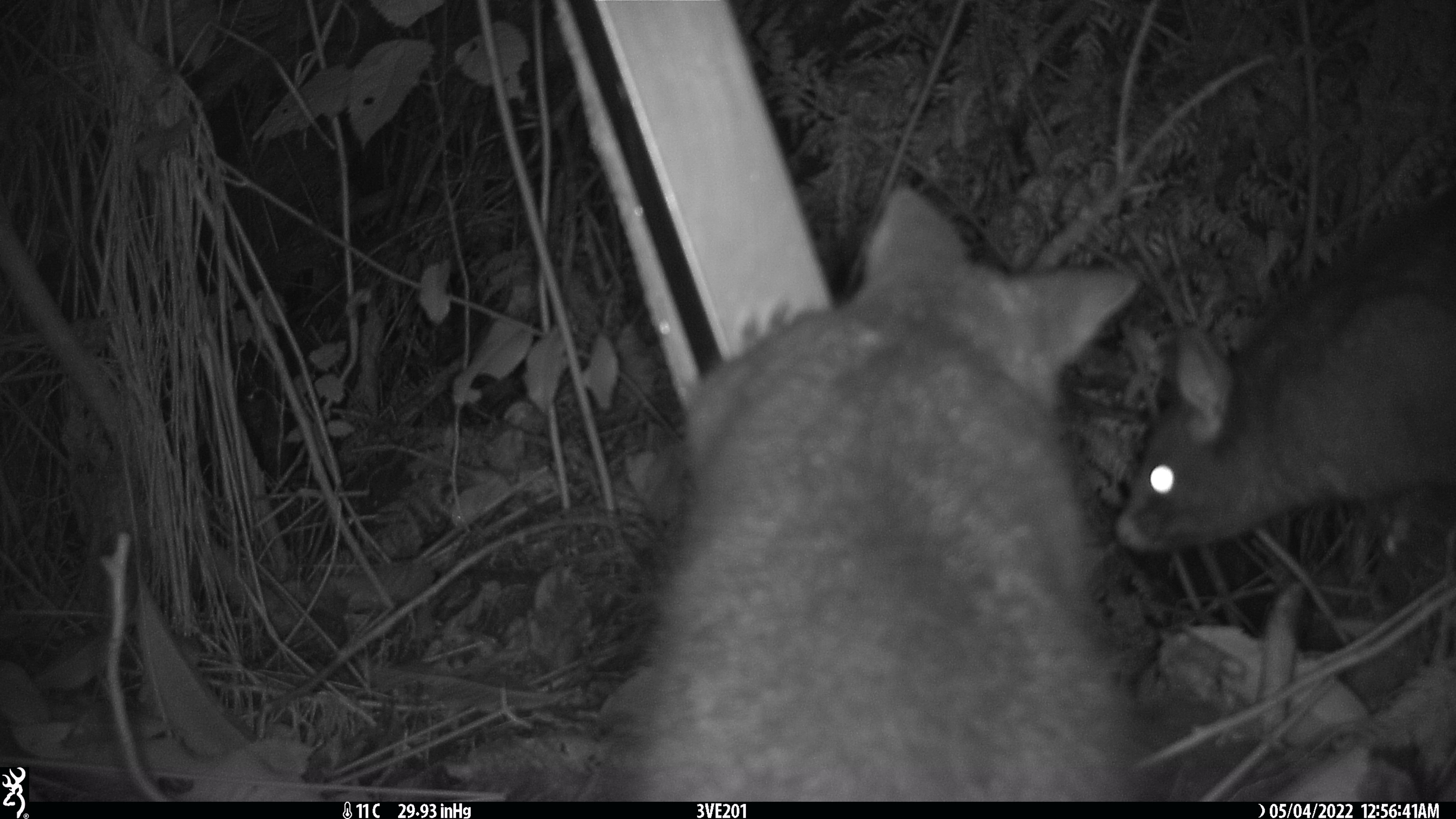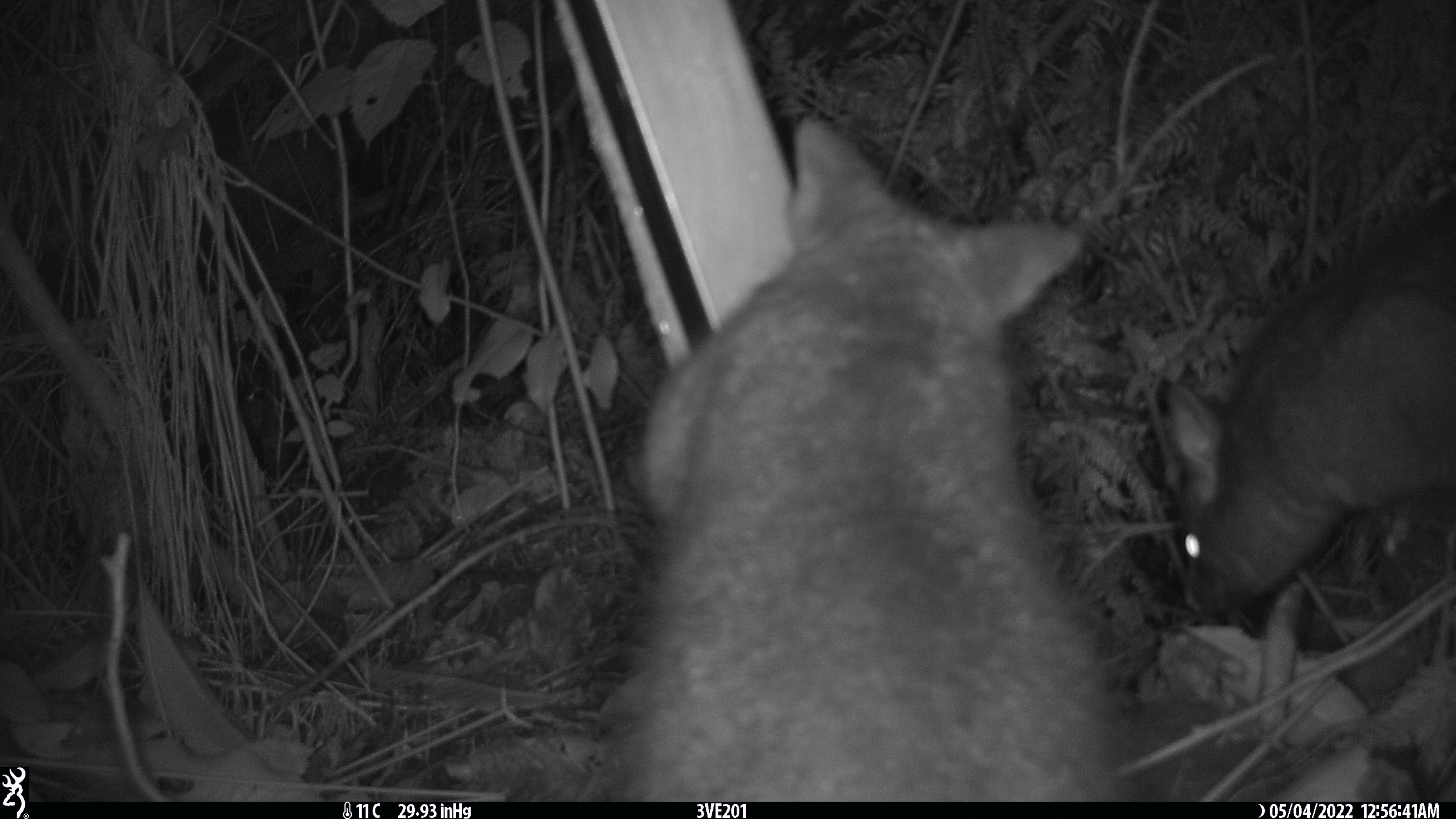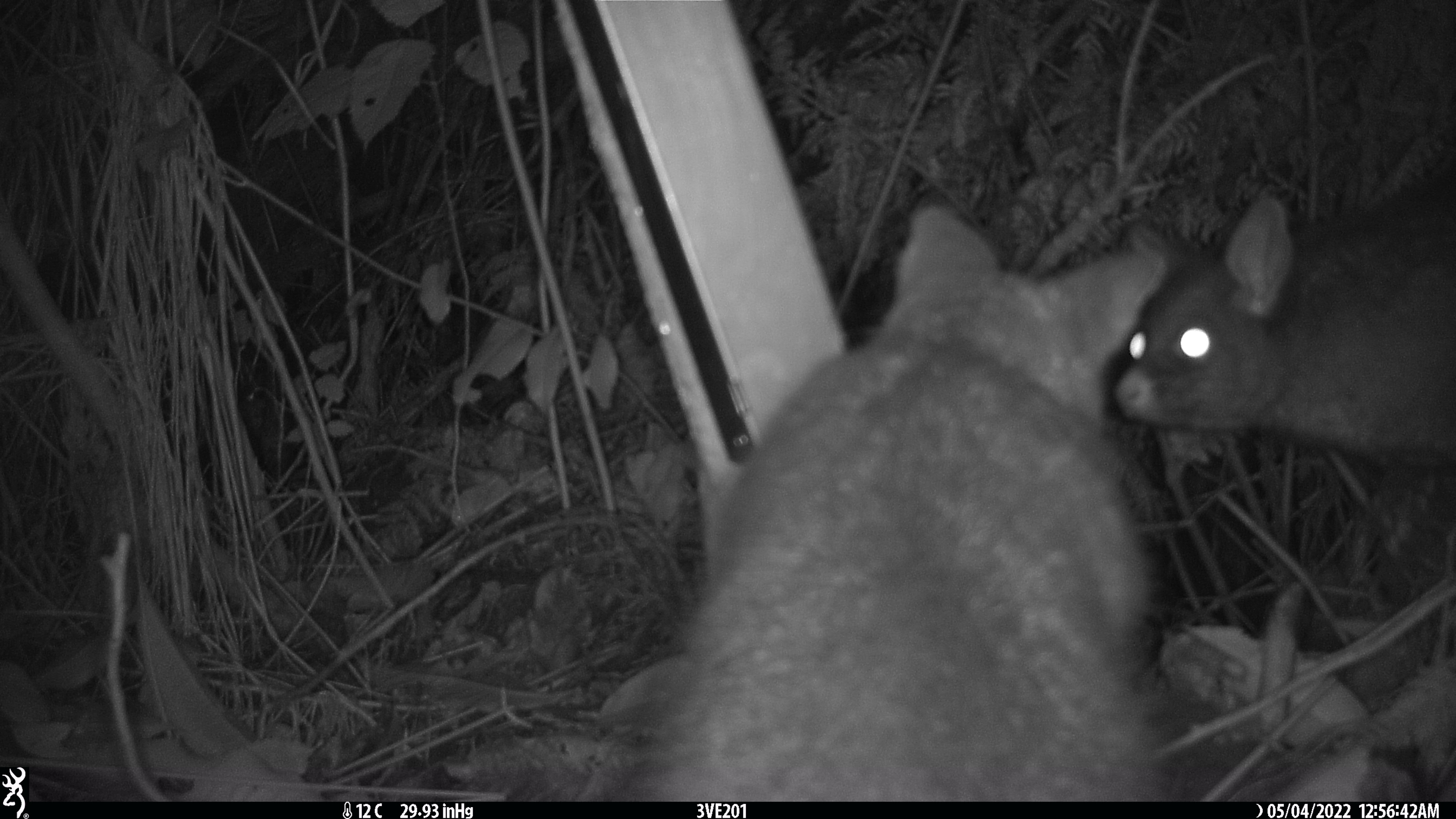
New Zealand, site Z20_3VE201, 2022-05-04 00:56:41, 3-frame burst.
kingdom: Animalia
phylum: Chordata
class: Mammalia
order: Diprotodontia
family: Phalangeridae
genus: Trichosurus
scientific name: Trichosurus vulpecula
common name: common brushtail possum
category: possum